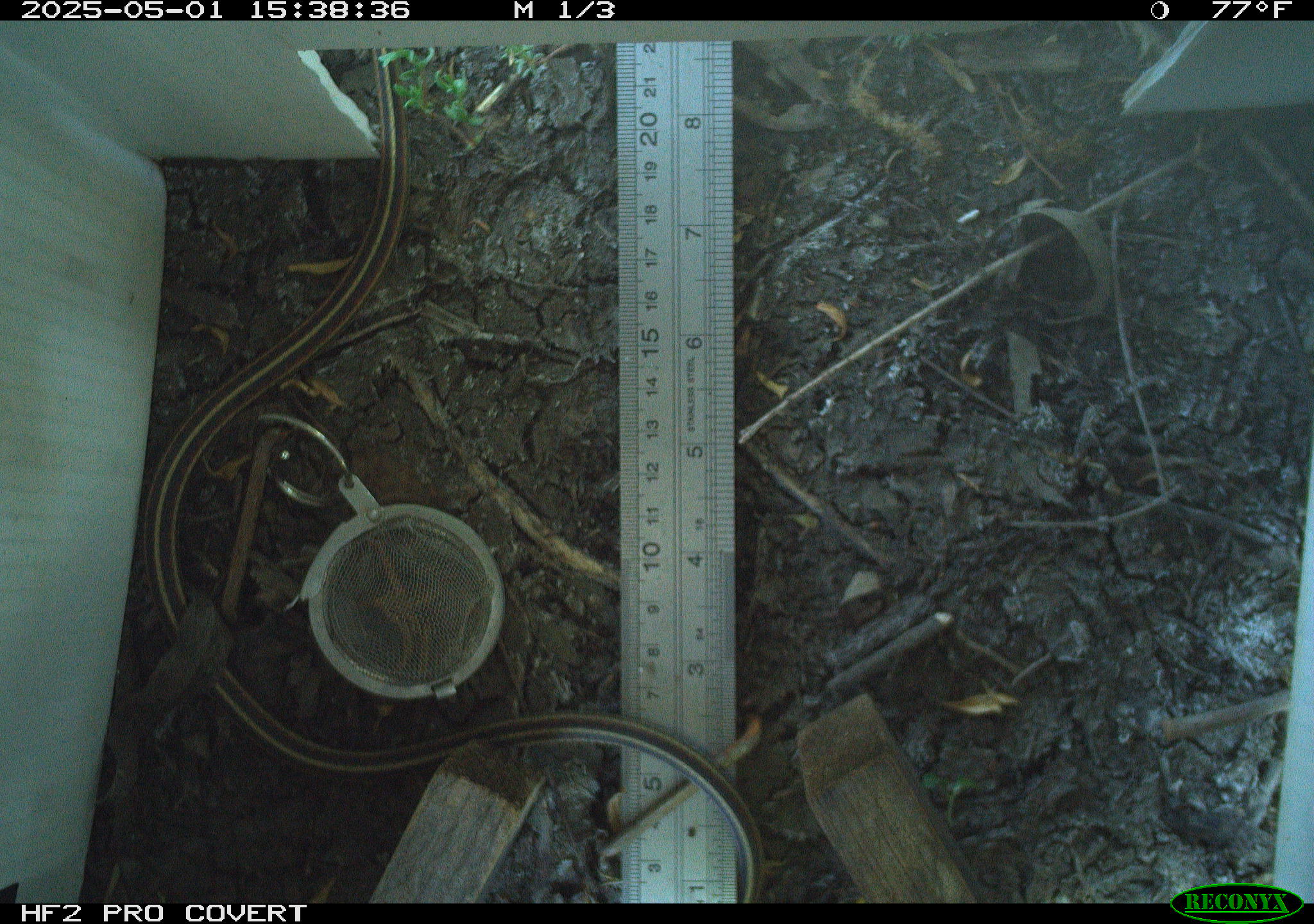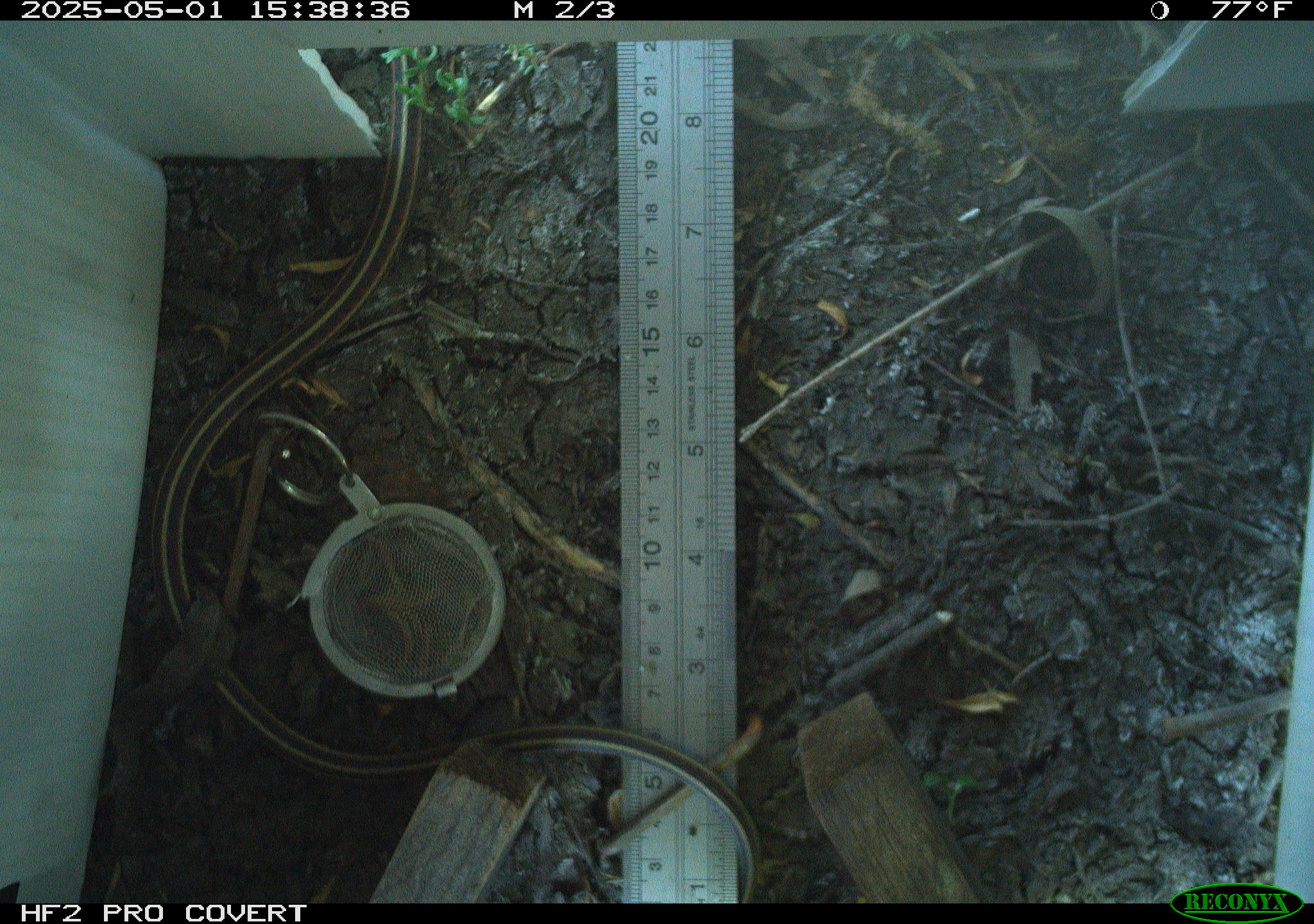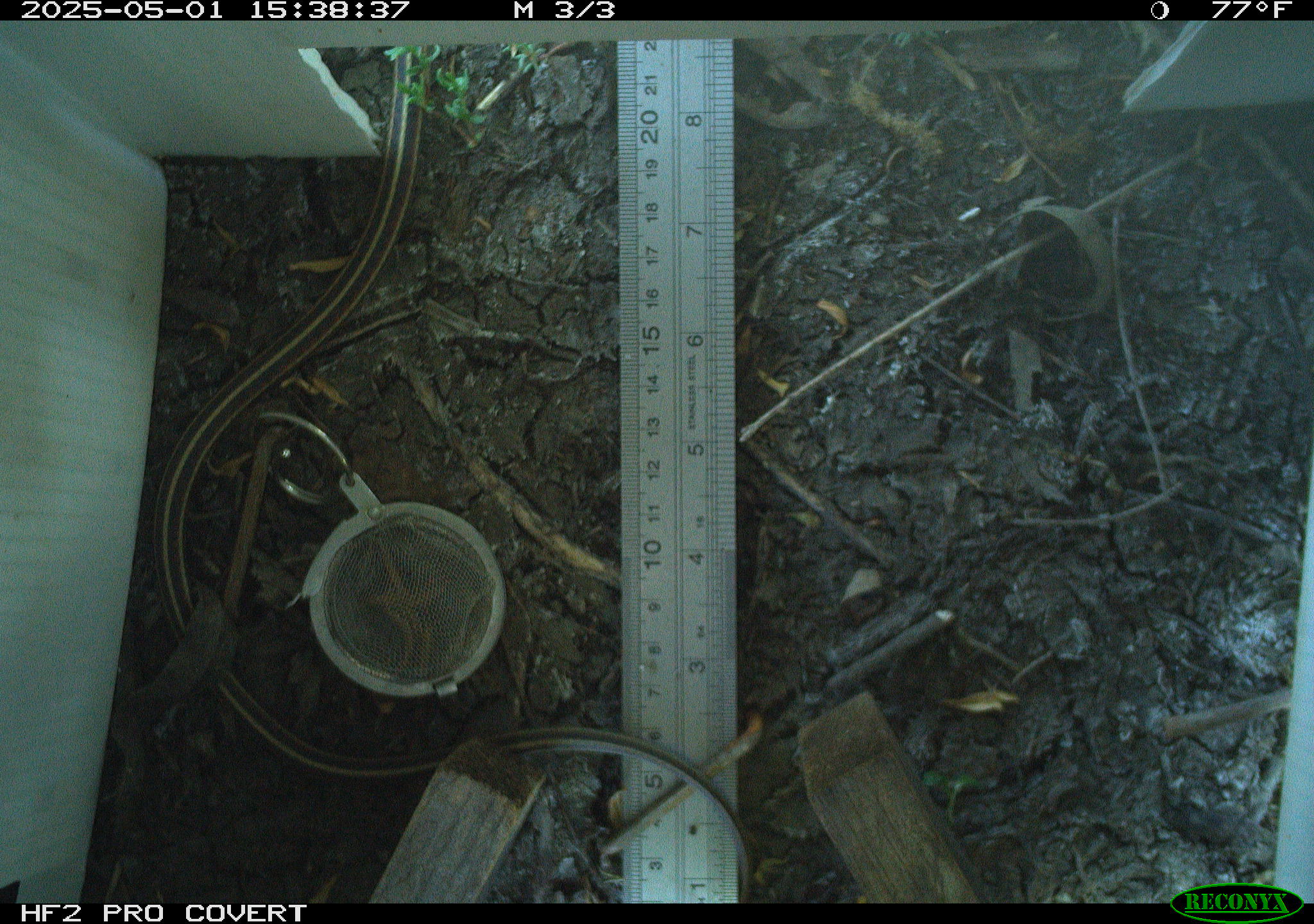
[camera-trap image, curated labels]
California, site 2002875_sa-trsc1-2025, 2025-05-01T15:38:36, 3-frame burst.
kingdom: Animalia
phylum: Chordata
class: Reptilia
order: Squamata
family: Colubridae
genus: Thamnophis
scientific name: Thamnophis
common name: american gartersnakes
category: thamnophis species